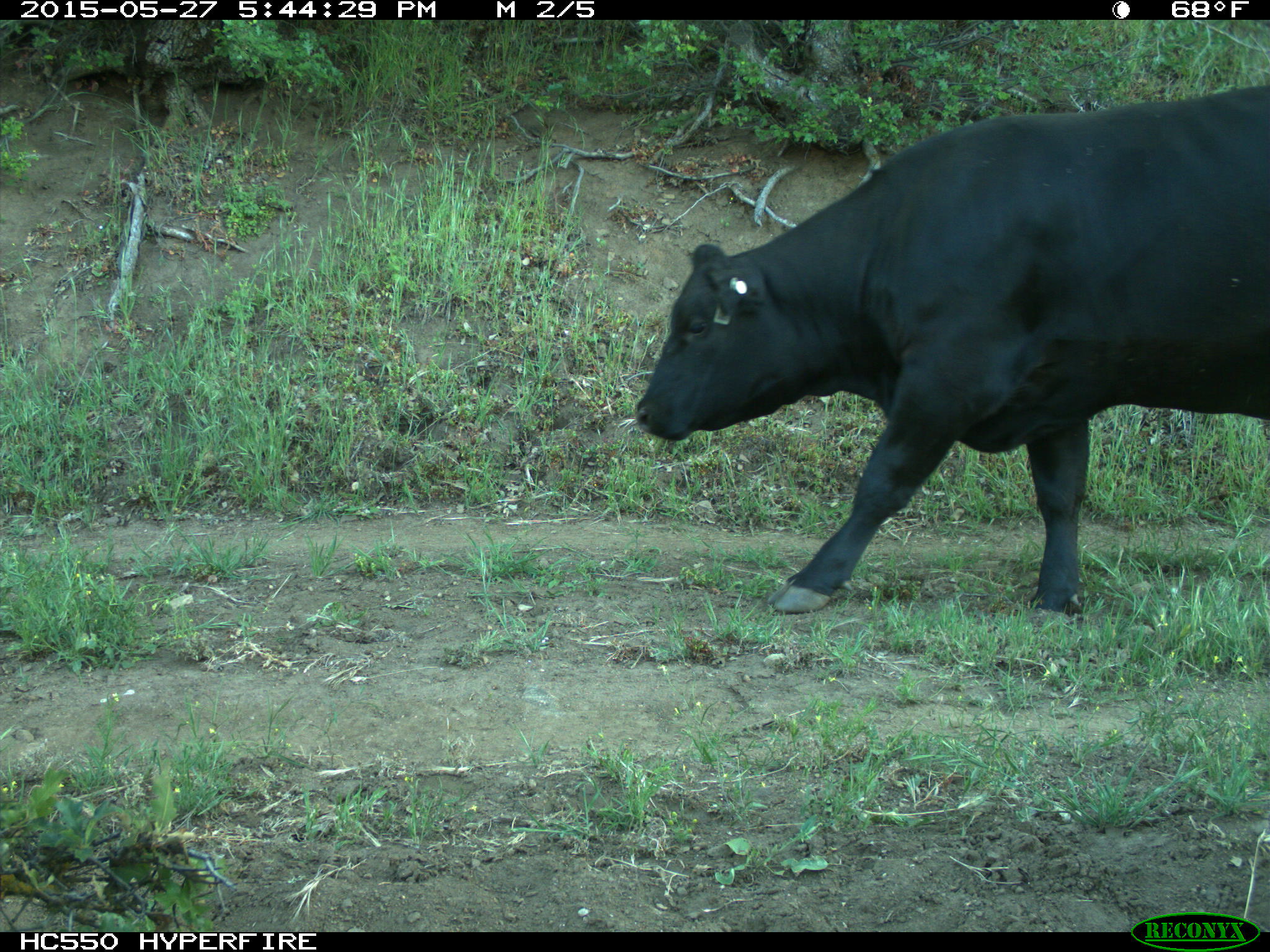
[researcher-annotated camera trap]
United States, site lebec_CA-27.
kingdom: Animalia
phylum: Chordata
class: Mammalia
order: Artiodactyla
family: Bovidae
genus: Bos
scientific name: Bos taurus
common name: domestic cow